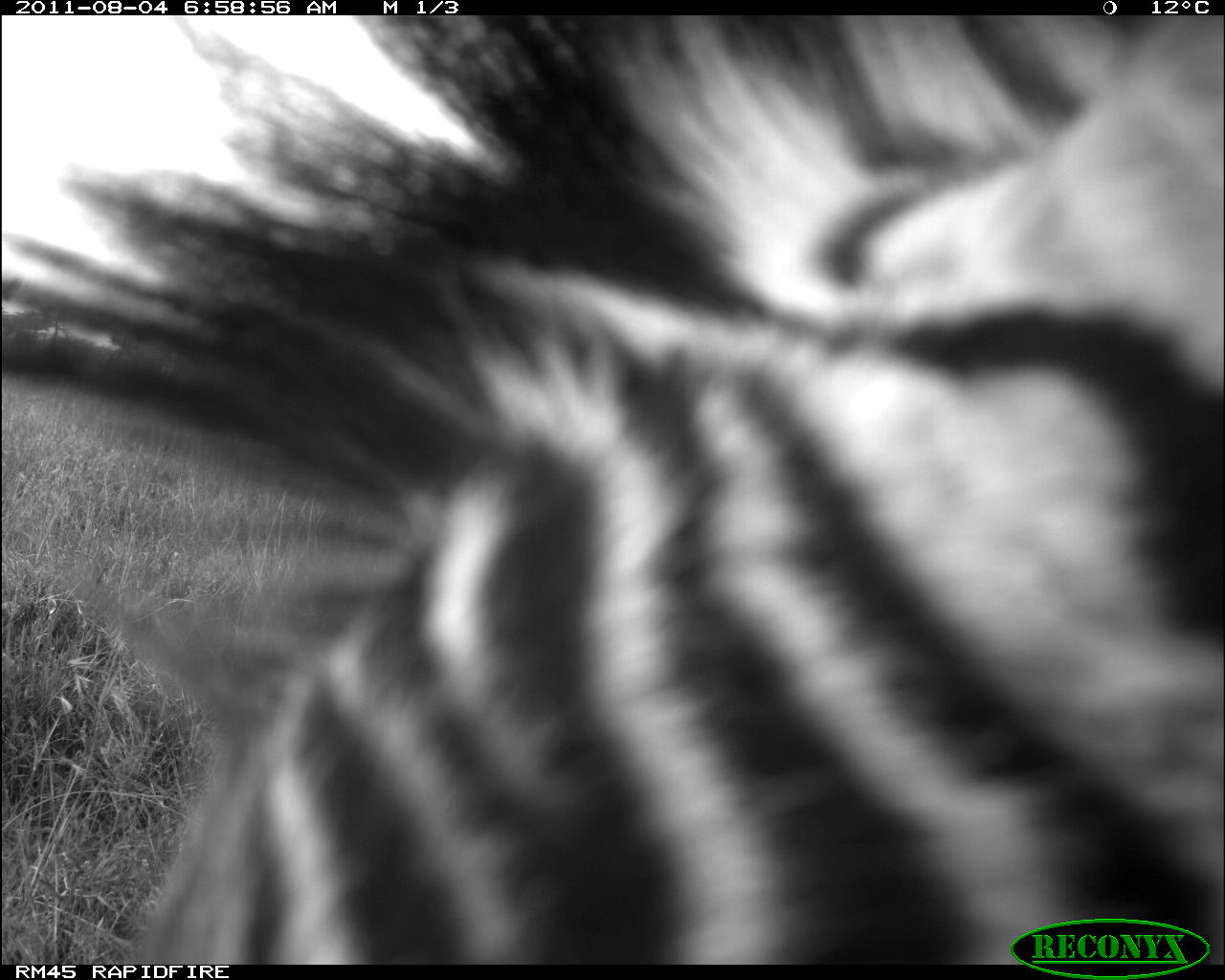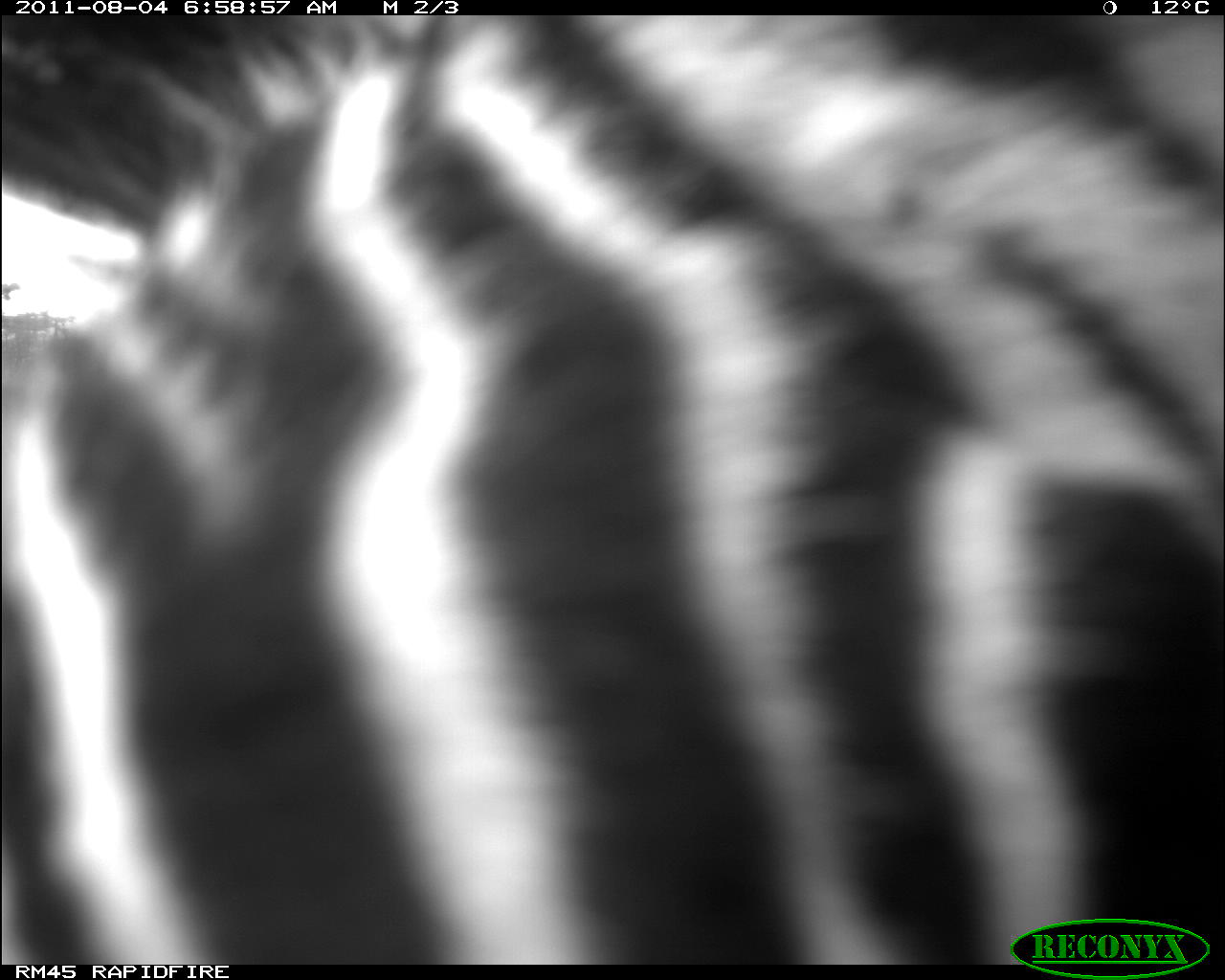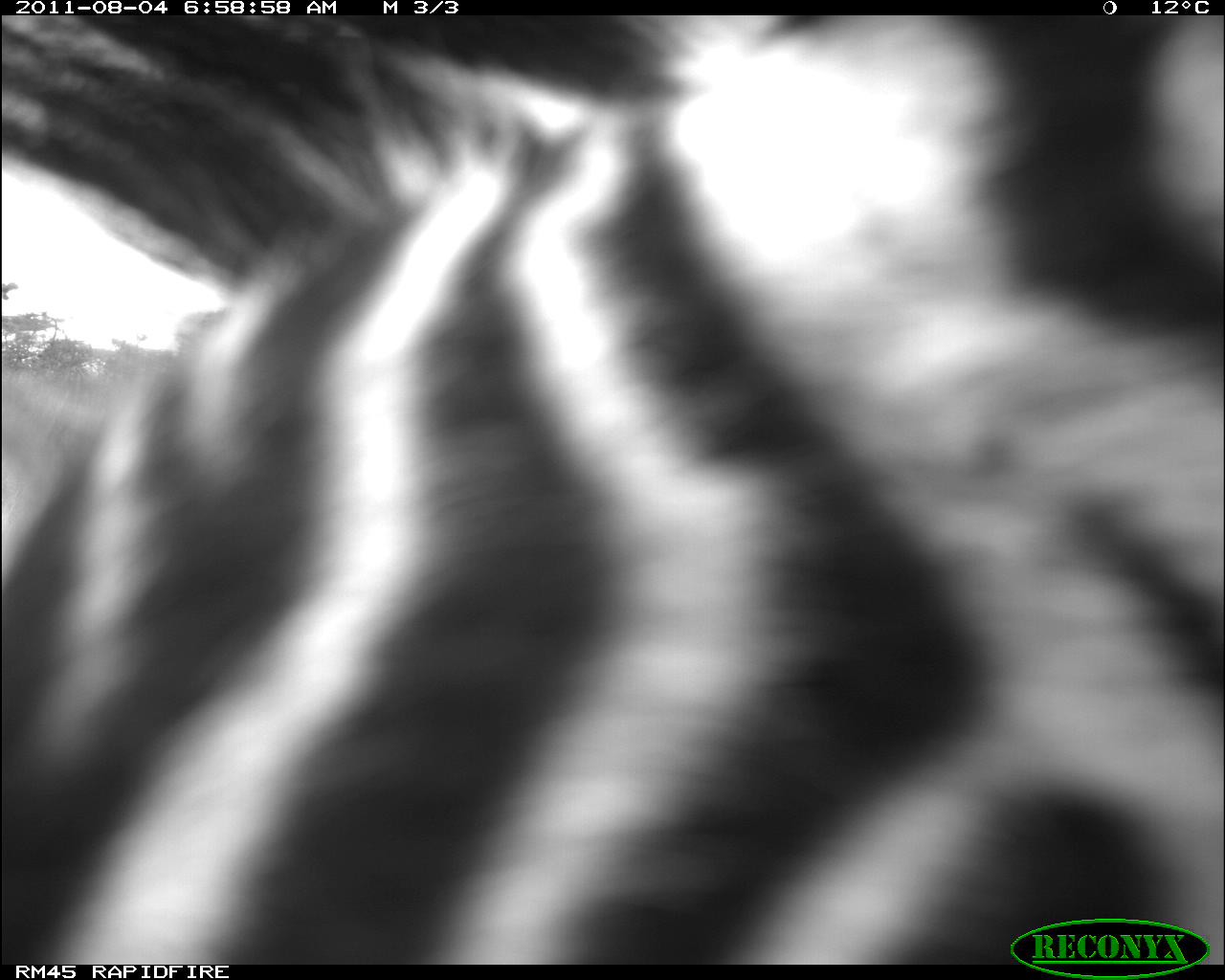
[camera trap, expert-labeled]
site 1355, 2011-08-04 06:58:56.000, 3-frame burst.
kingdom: Animalia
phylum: Chordata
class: Mammalia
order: Perissodactyla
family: Equidae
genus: Equus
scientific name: Equus quagga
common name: plains zebra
Equus quagga (plains zebra), count 1.